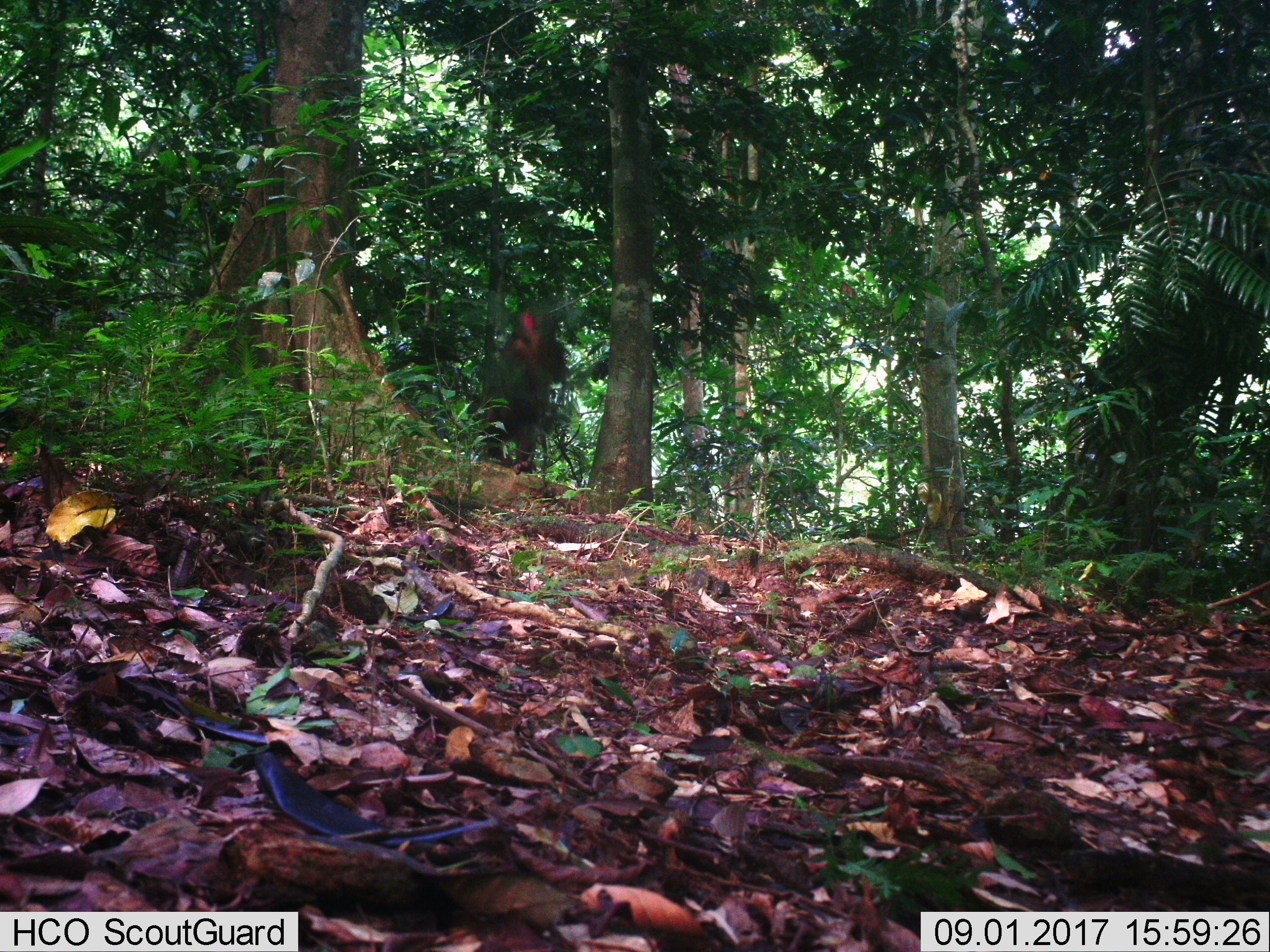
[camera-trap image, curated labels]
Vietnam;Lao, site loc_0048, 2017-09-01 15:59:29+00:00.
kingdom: Animalia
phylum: Chordata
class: Mammalia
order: Primates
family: Cercopithecidae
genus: Macaca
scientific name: Macaca arctoides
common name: stump-tailed macaque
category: stump tailed macaque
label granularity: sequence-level